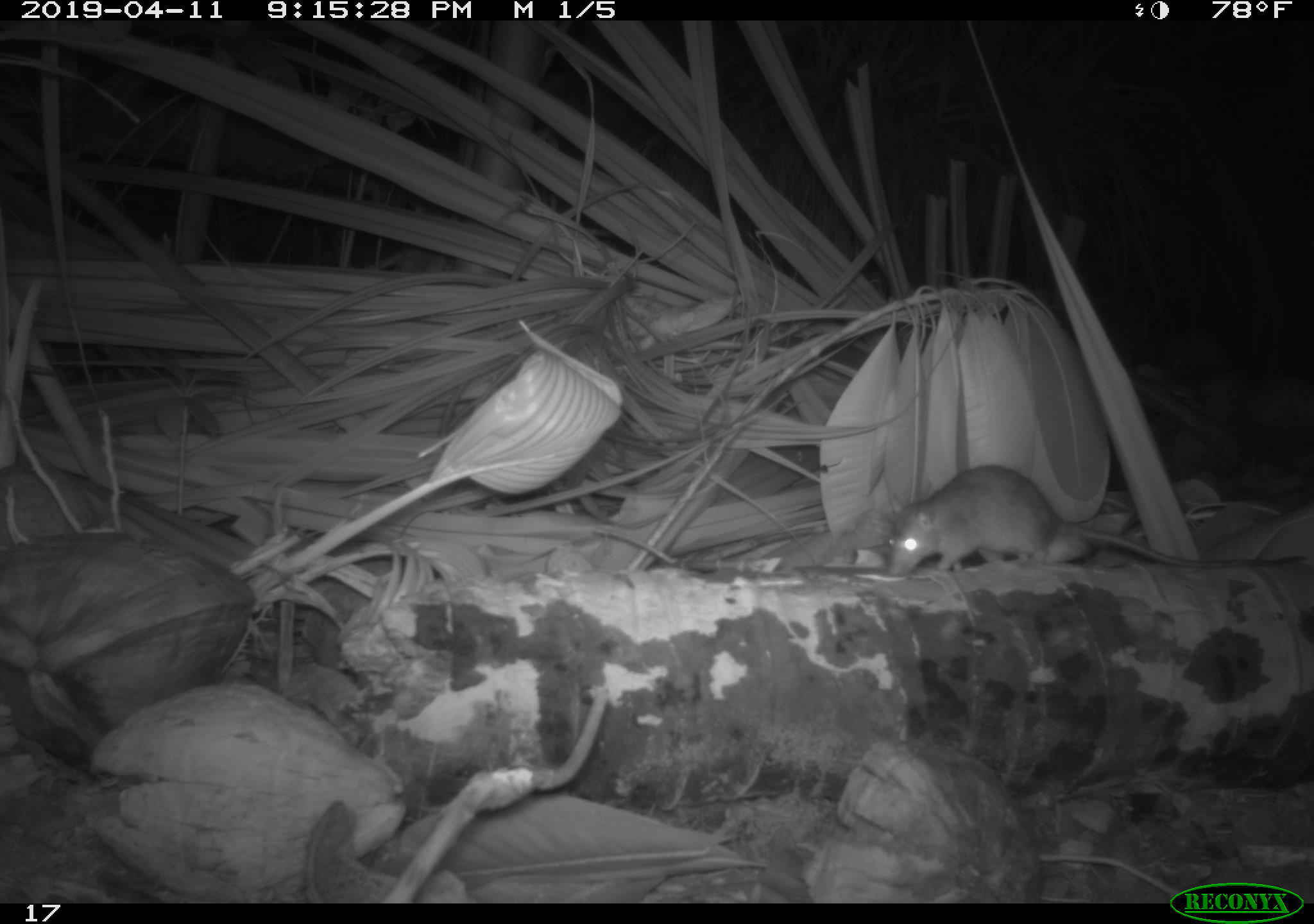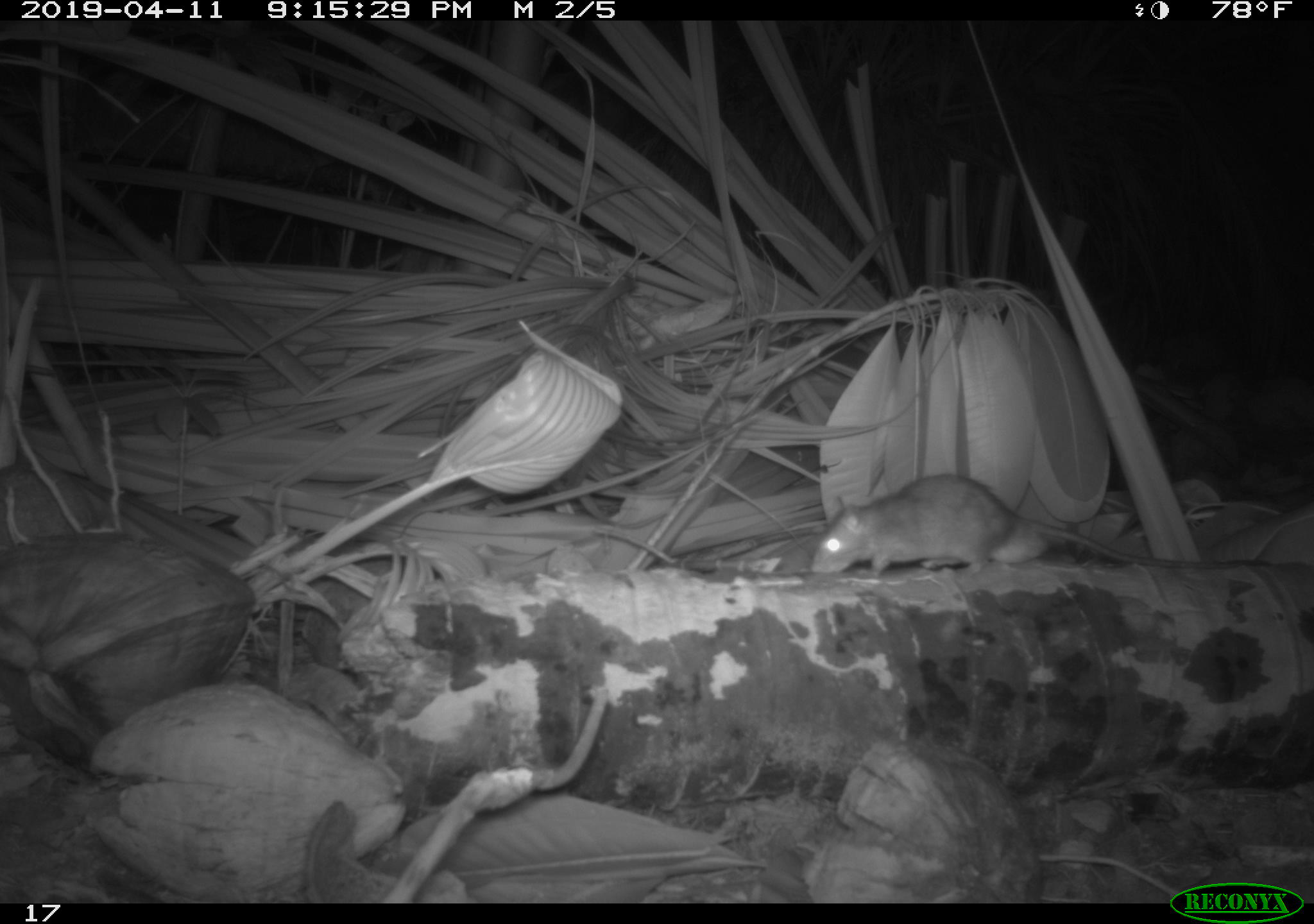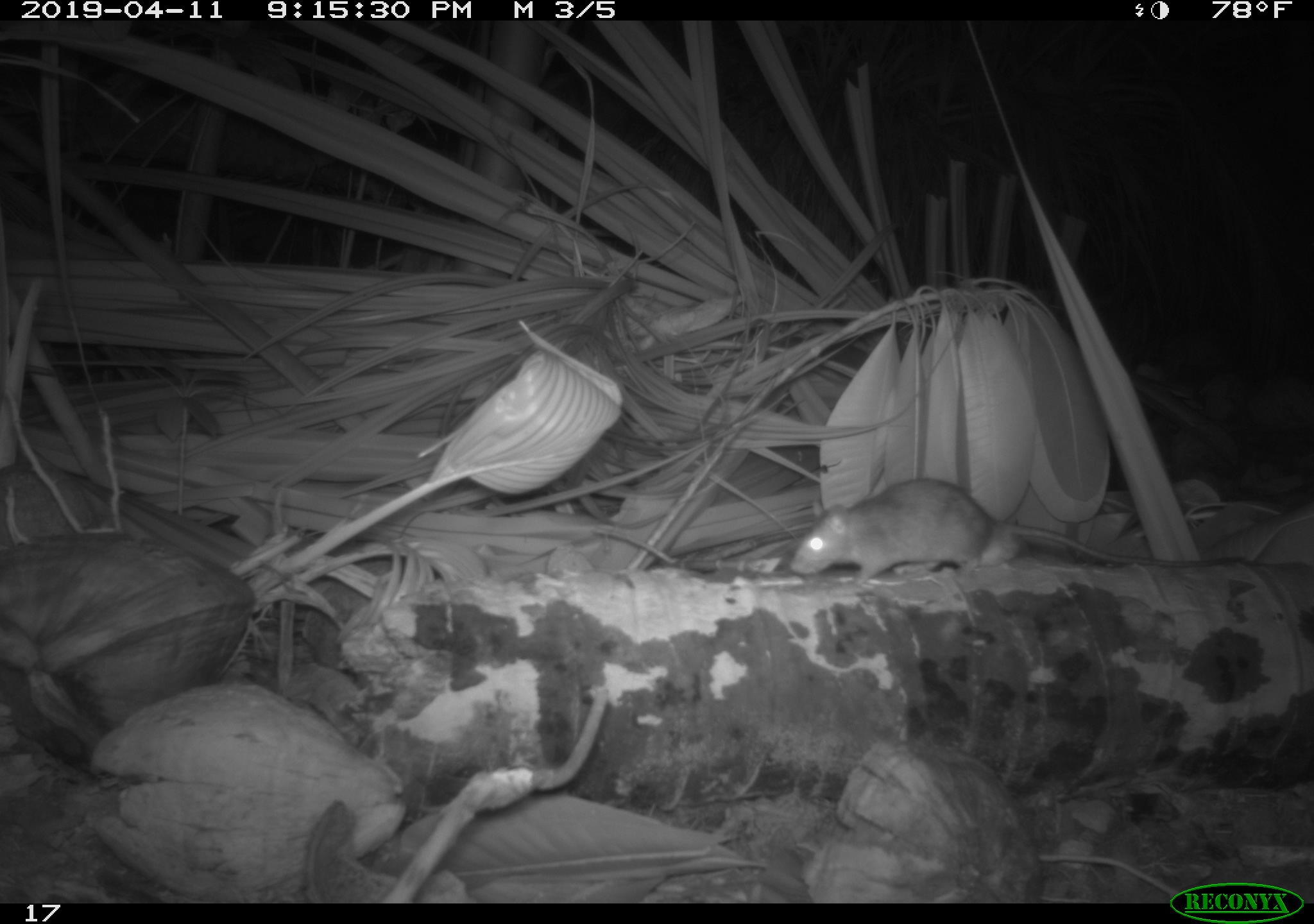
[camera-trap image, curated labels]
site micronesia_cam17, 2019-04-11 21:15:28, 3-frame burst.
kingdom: Animalia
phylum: Chordata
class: Mammalia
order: Rodentia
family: Muridae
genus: Rattus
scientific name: Rattus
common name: rat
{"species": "rat (Rattus)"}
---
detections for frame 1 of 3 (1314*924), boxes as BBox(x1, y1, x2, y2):
rat: BBox(881, 464, 1217, 574)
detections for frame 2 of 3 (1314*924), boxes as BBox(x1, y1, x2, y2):
rat: BBox(807, 475, 1154, 579)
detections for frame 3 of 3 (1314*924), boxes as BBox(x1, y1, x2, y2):
rat: BBox(785, 478, 1130, 585)